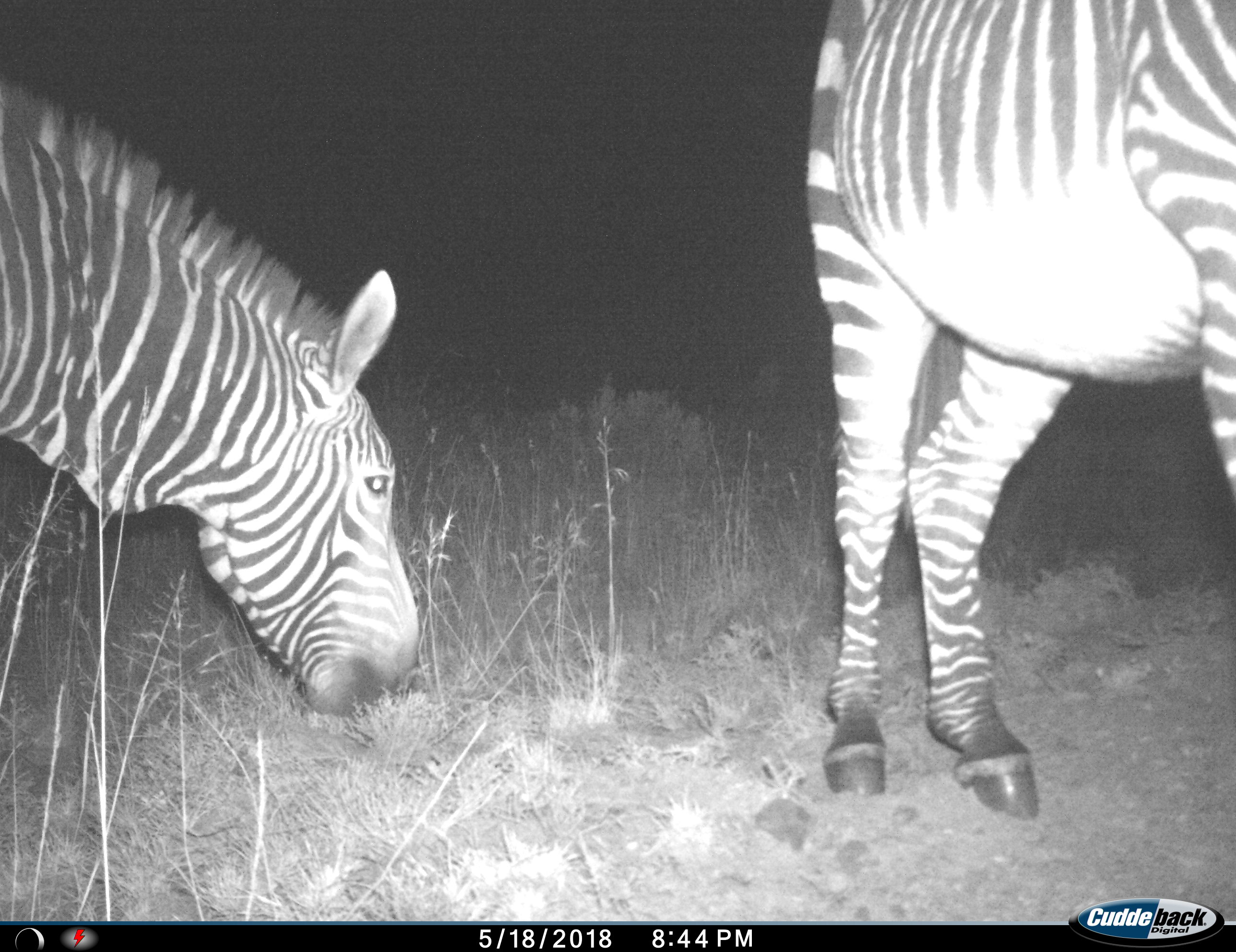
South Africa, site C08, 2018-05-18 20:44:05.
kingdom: Animalia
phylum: Chordata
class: Mammalia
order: Perissodactyla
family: Equidae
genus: Equus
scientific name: Equus zebra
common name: mountain zebra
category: zebramountain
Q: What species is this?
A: Zebramountain (mountain zebra) (Equus zebra).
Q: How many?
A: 2.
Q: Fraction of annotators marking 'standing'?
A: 57%.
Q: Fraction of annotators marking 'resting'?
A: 0%.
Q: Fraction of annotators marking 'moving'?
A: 14%.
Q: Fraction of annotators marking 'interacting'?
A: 0%.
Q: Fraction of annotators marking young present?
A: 0%.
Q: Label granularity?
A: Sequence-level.